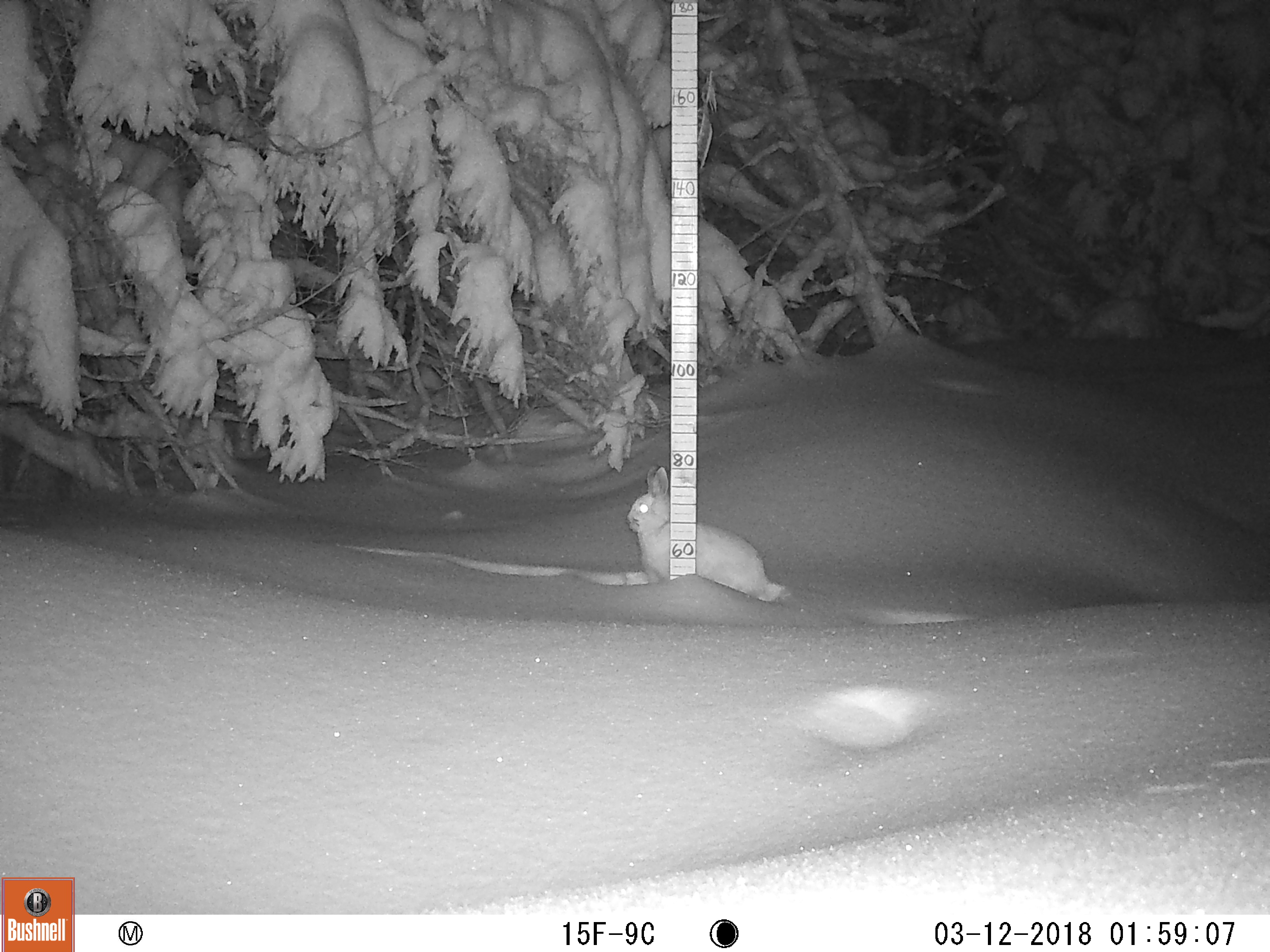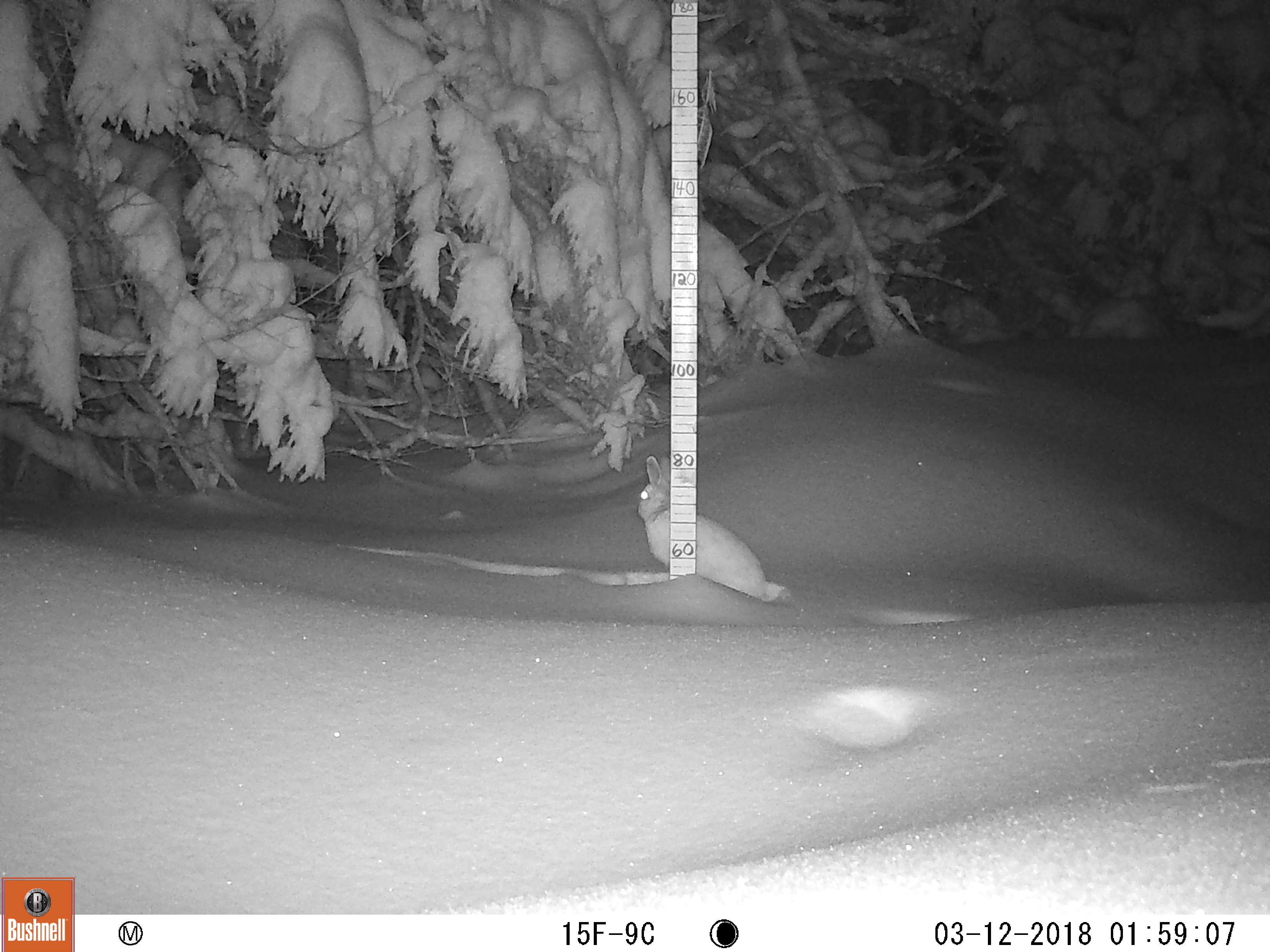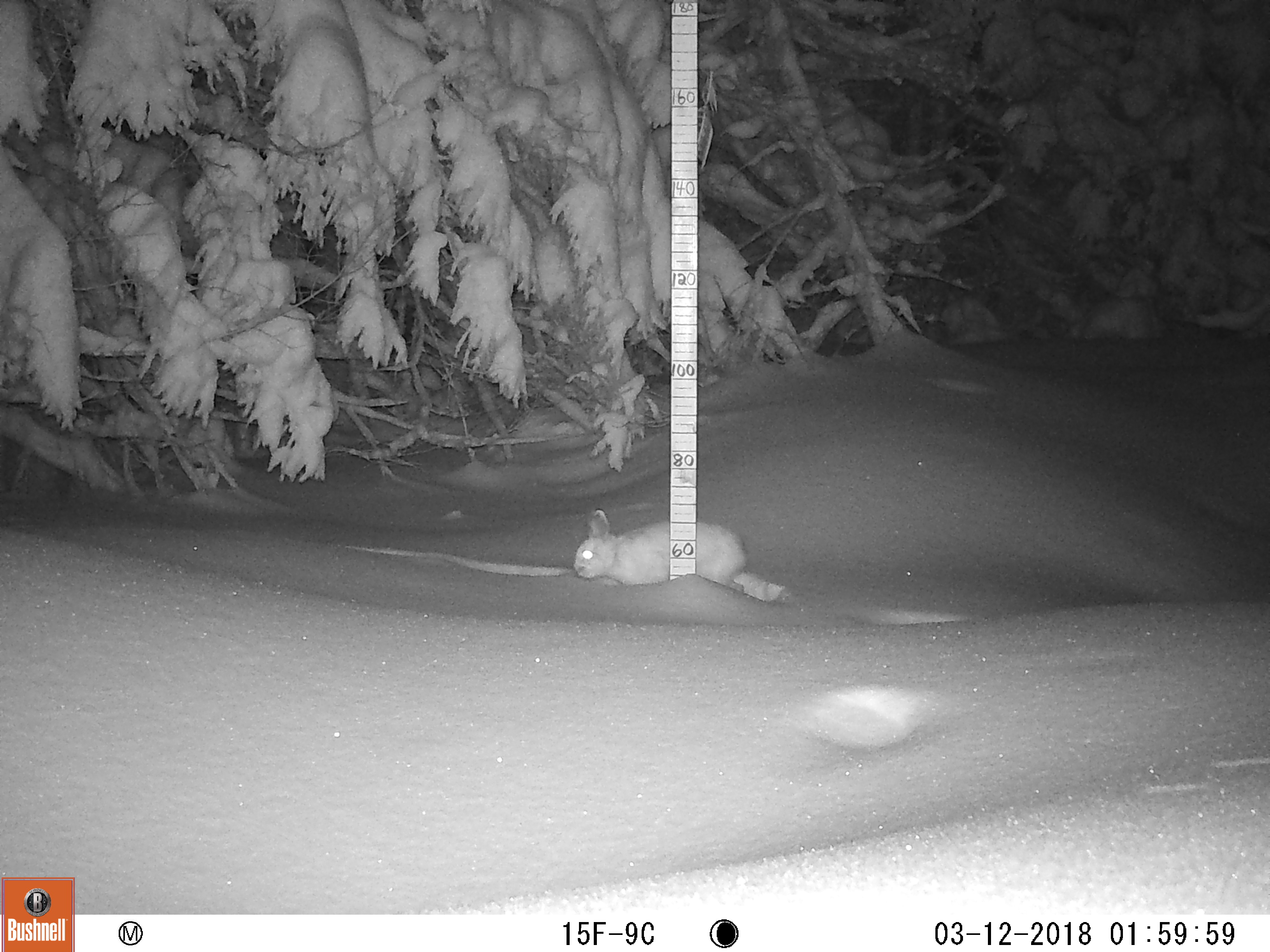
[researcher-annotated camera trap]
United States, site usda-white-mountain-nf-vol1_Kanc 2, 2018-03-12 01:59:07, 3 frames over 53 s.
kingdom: Animalia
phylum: Chordata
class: Mammalia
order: Lagomorpha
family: Leporidae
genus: Lepus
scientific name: Lepus americanus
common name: snowshoe hare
Snowshoe hare (Lepus americanus).